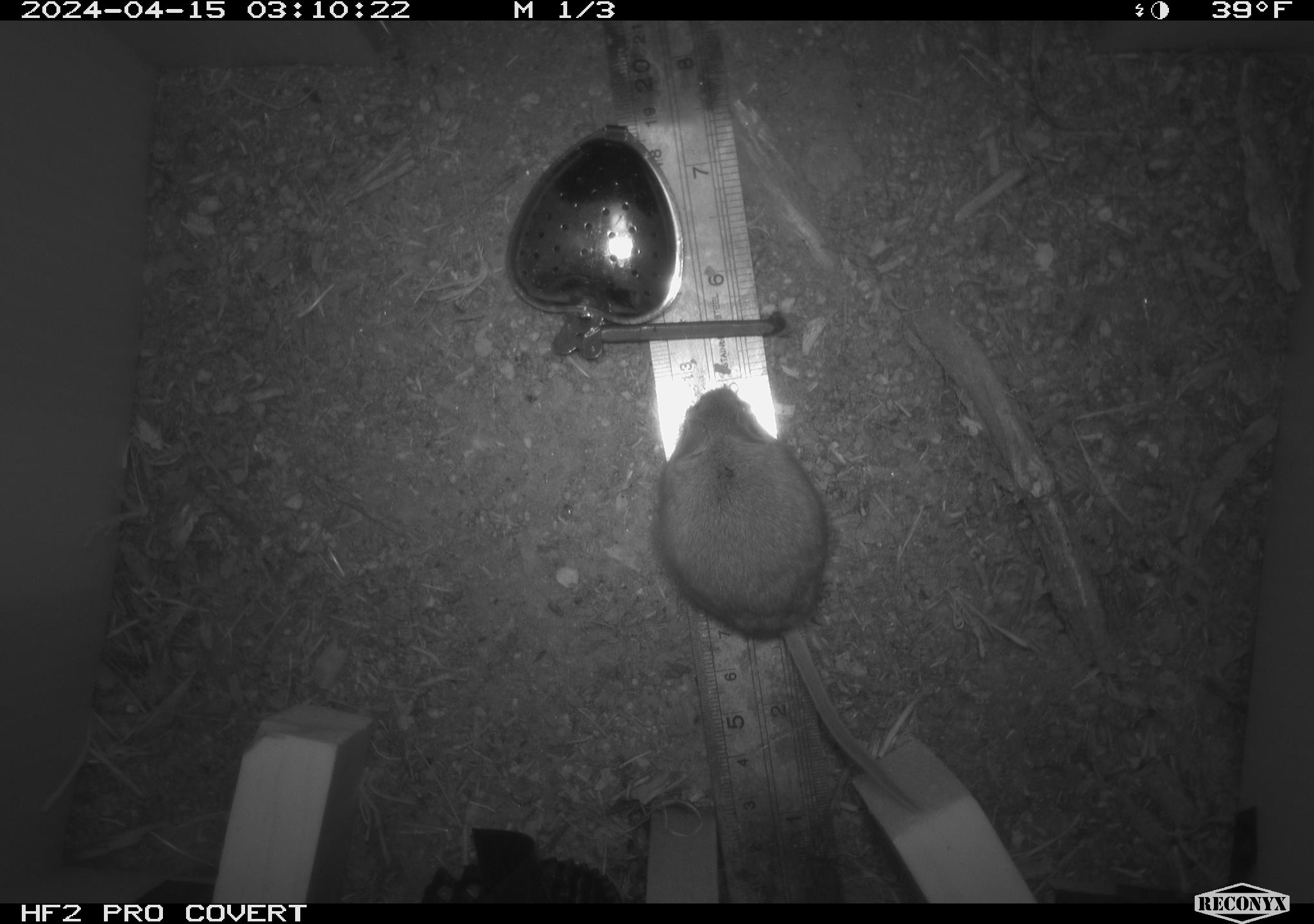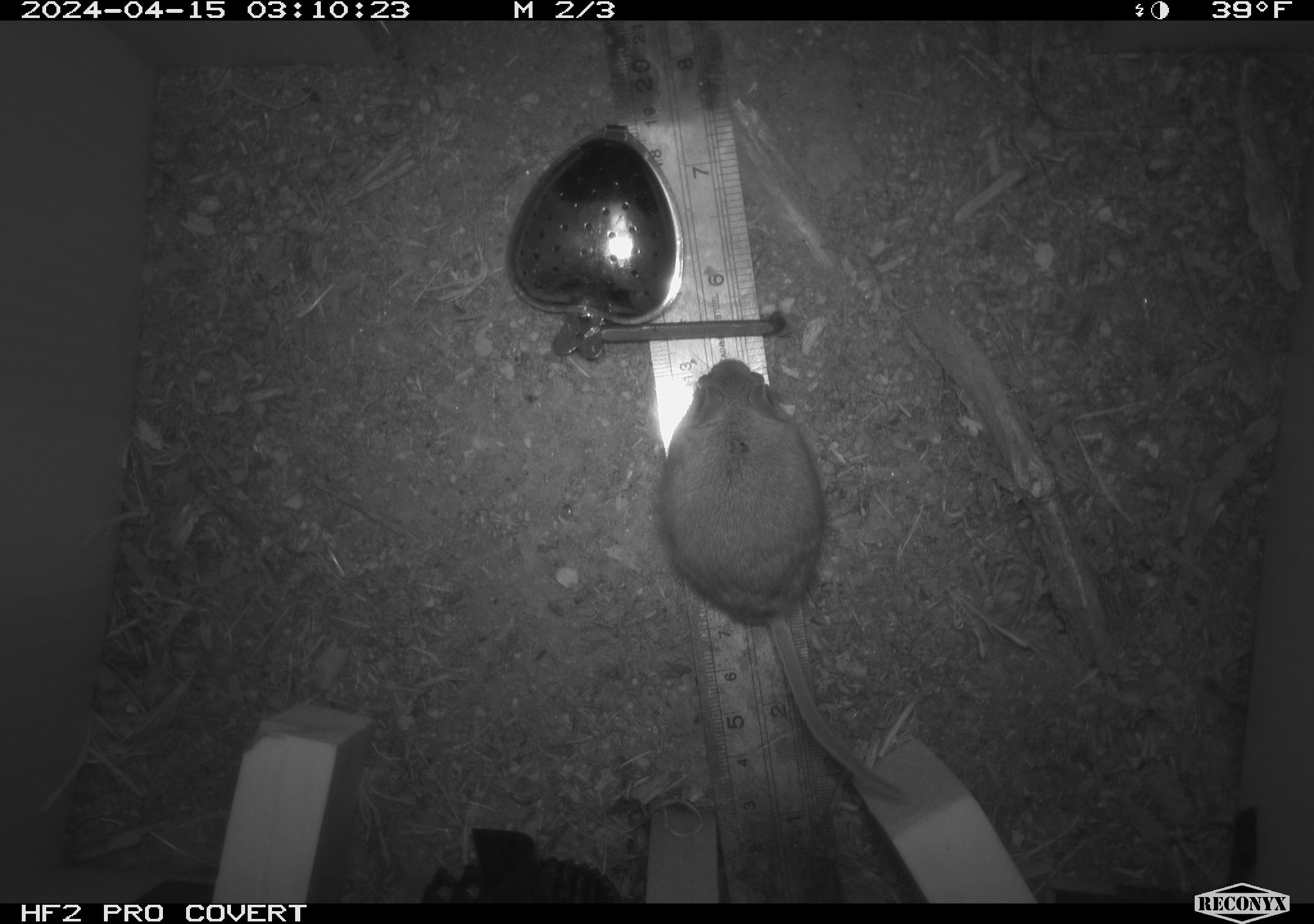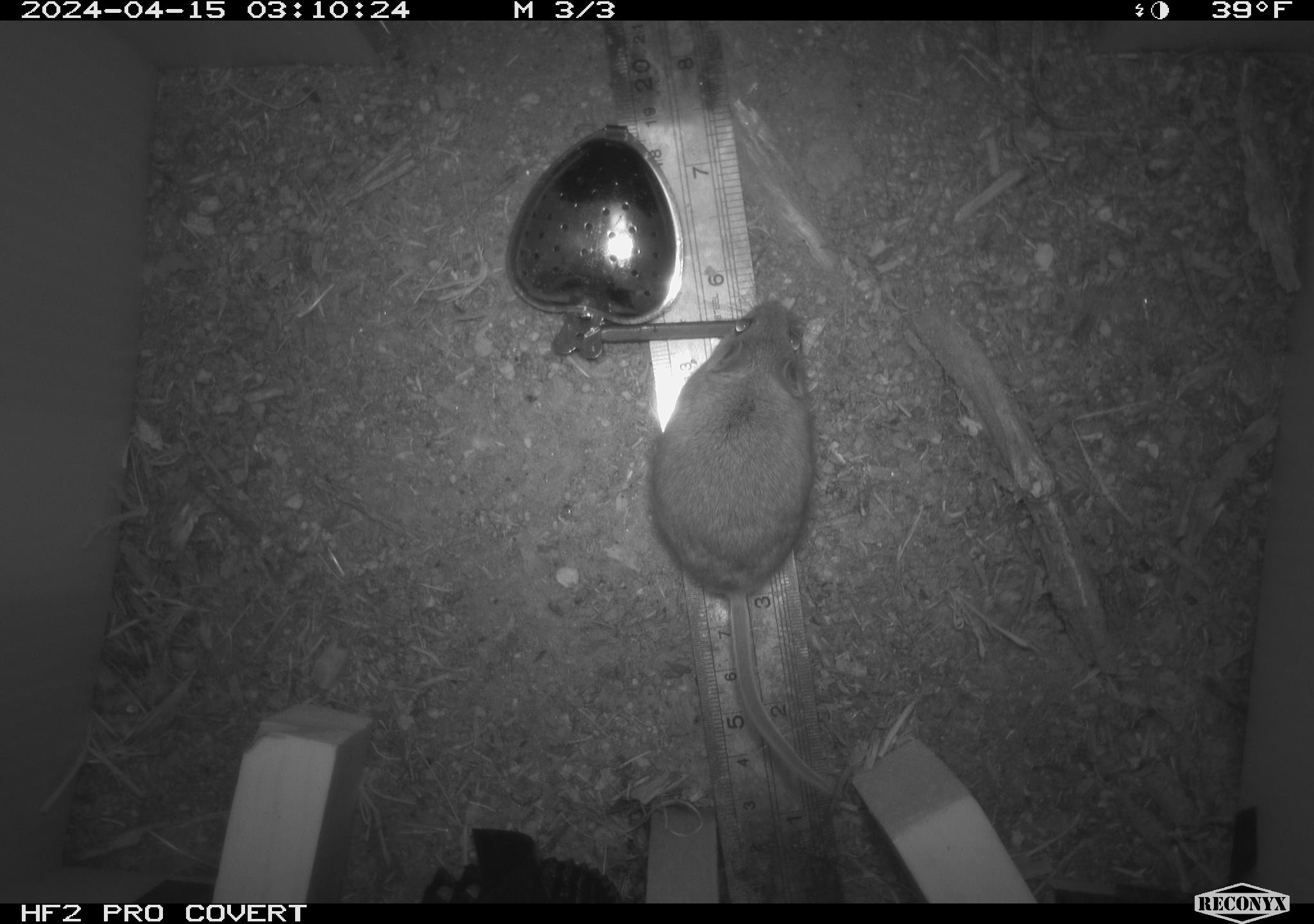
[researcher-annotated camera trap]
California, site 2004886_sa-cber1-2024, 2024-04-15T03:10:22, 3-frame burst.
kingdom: Animalia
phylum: Chordata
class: Mammalia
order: Rodentia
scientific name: Rodentia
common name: mouse species